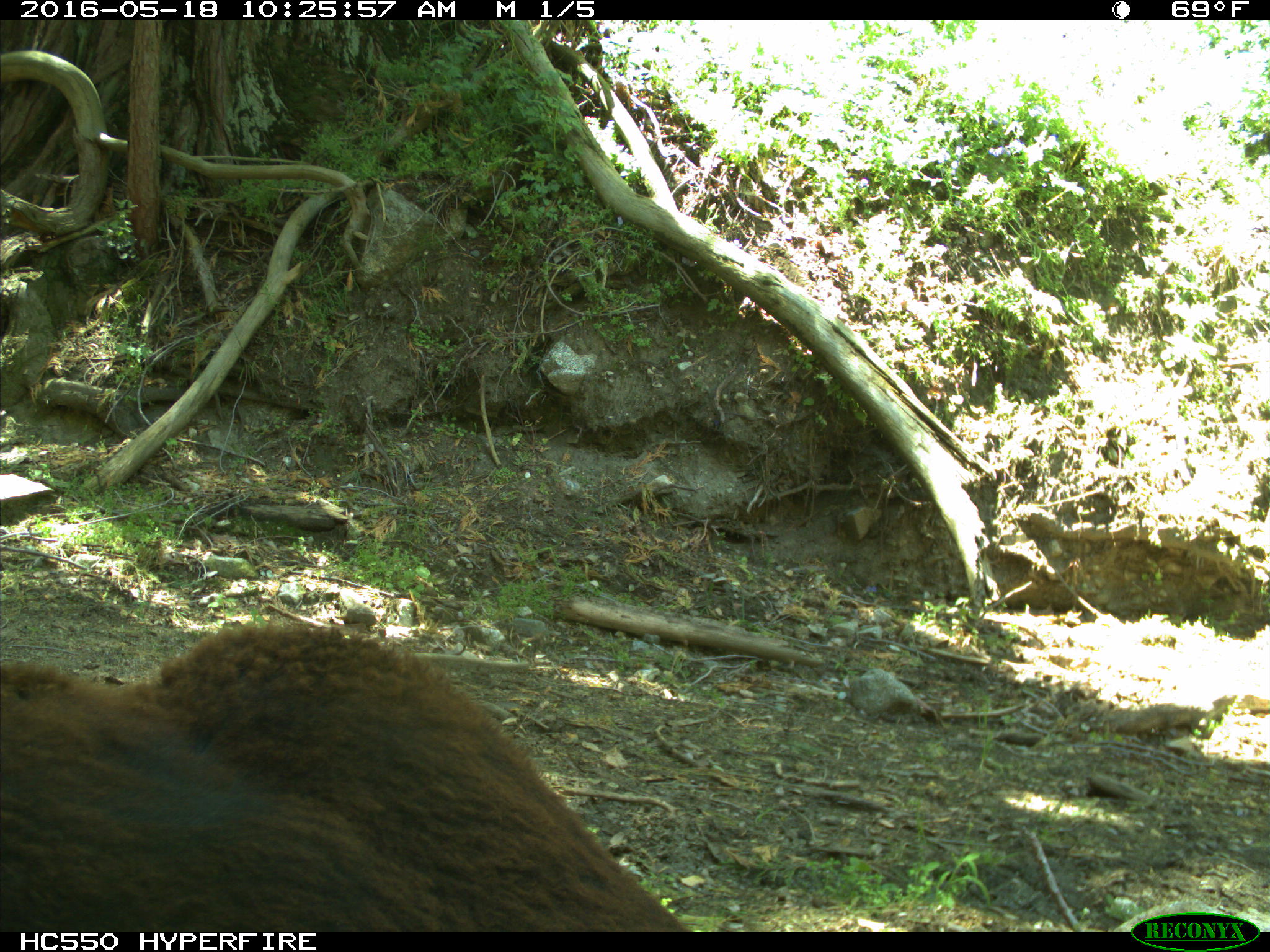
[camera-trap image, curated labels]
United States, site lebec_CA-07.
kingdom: Animalia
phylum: Chordata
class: Mammalia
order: Artiodactyla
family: Bovidae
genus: Bos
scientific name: Bos taurus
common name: domestic cow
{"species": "Bos taurus (domestic cow)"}